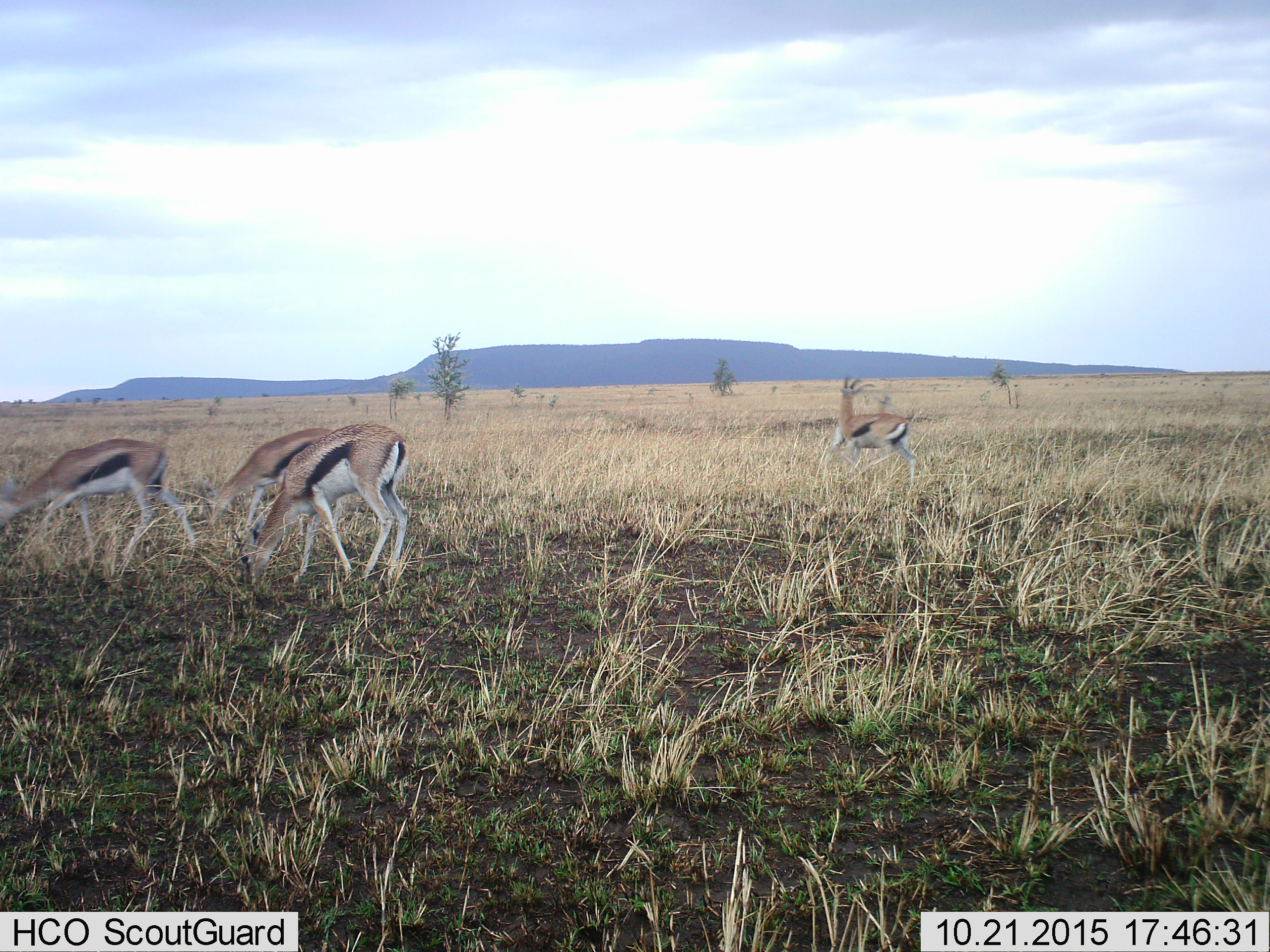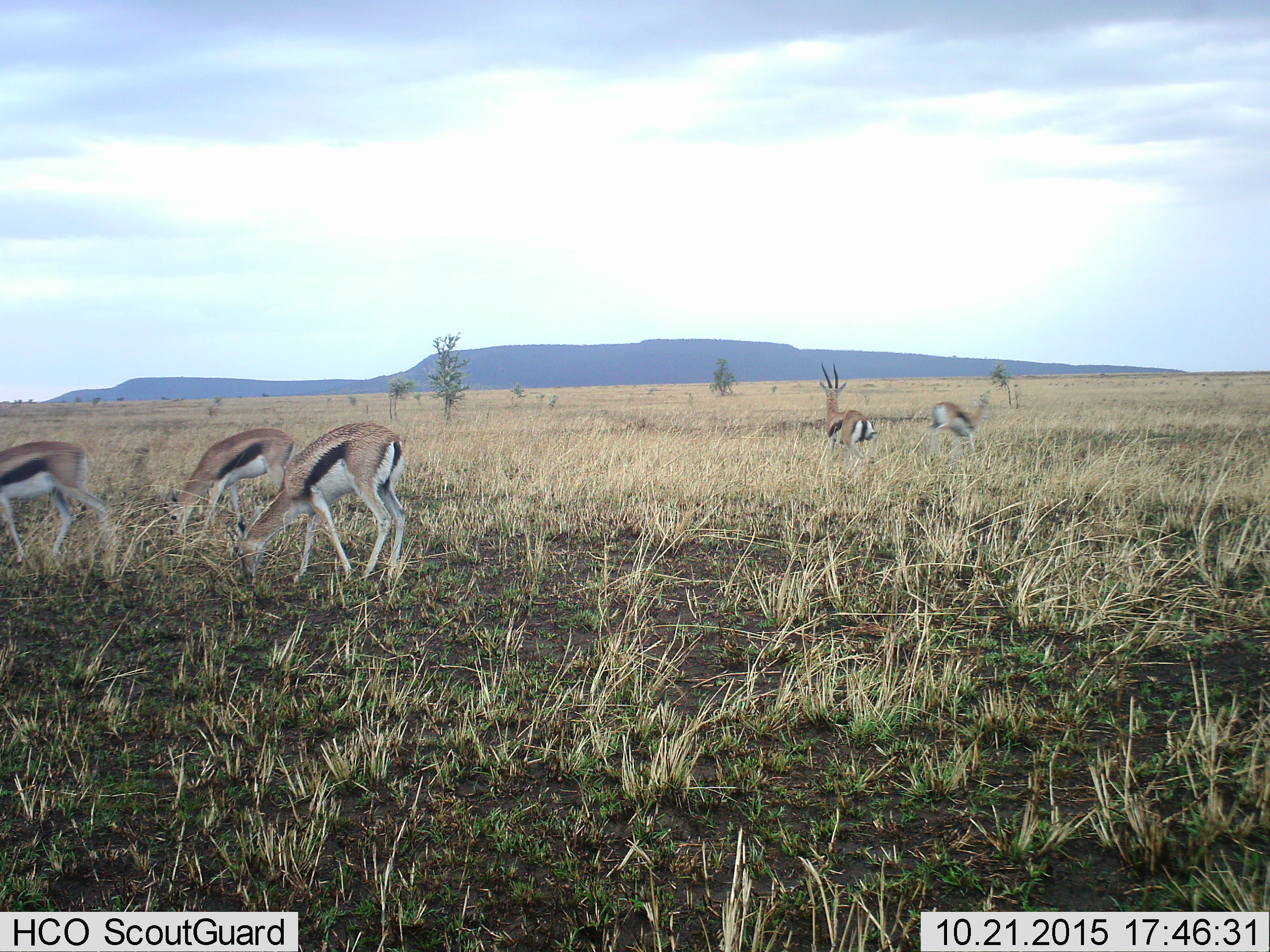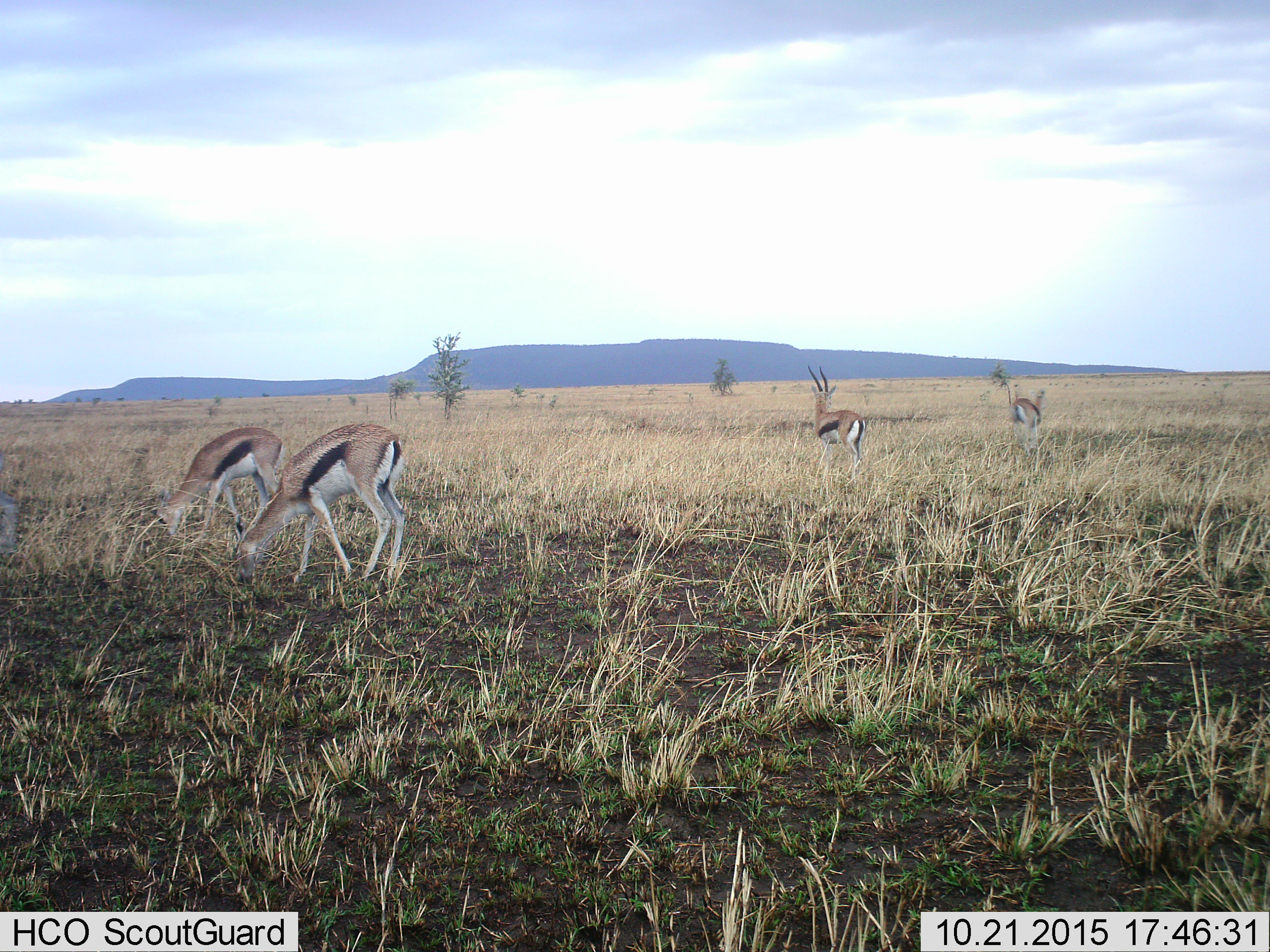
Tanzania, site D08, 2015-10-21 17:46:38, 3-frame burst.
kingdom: Animalia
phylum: Chordata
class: Mammalia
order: Artiodactyla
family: Bovidae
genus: Eudorcas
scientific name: Eudorcas thomsonii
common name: thomson's gazelle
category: gazellethomsons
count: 5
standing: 64%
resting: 0%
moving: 79%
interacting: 14%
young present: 7%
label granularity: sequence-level